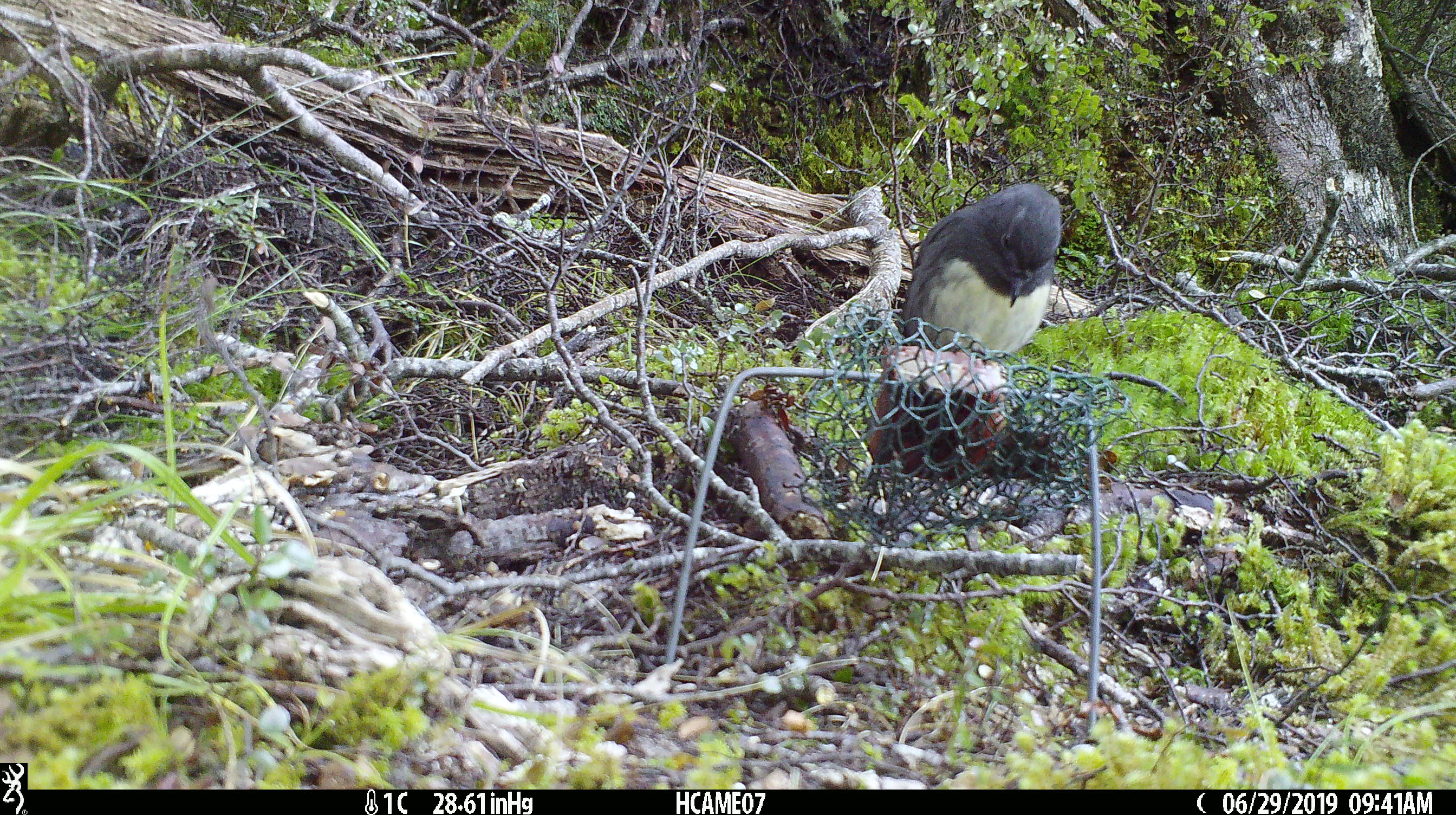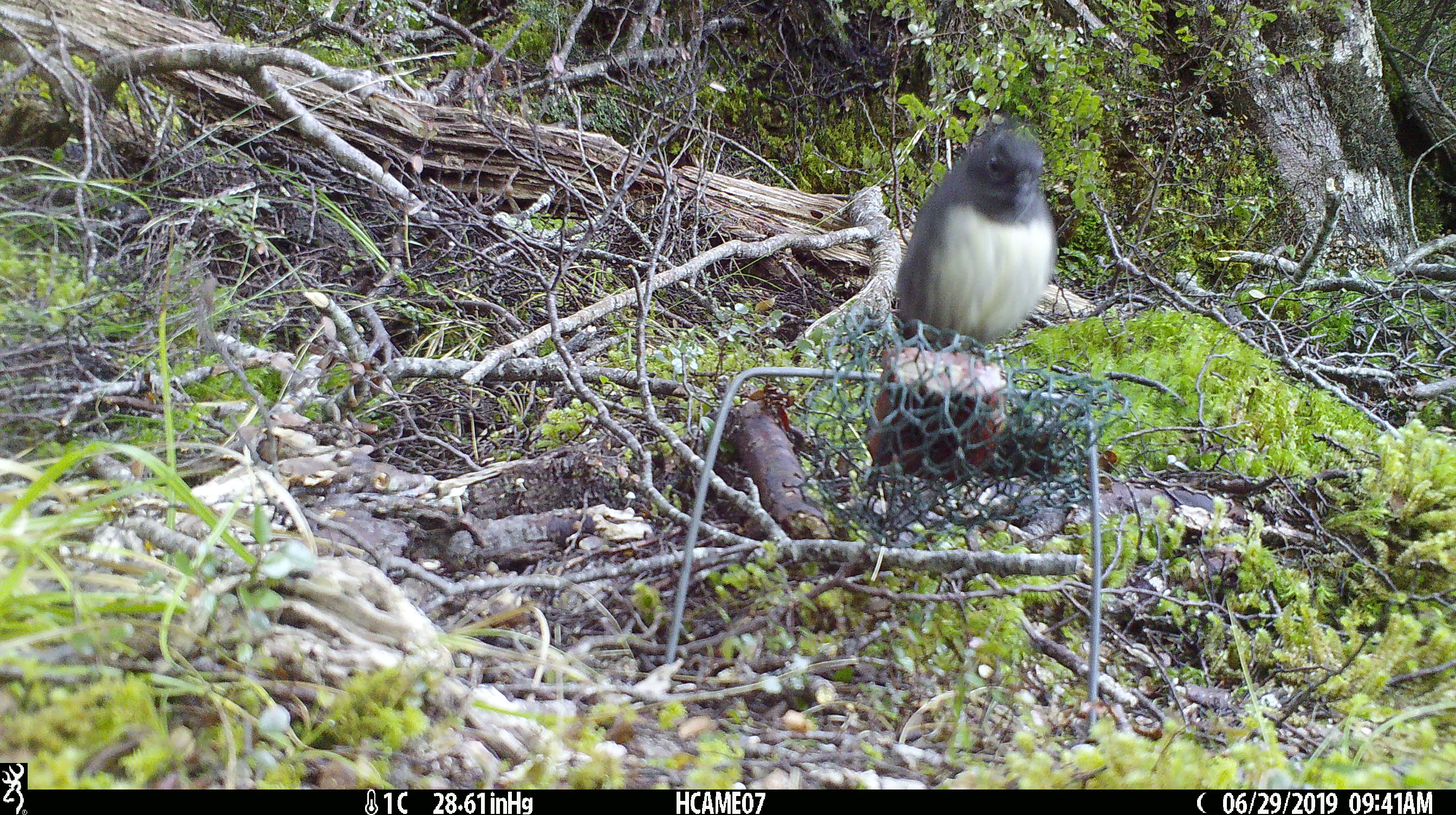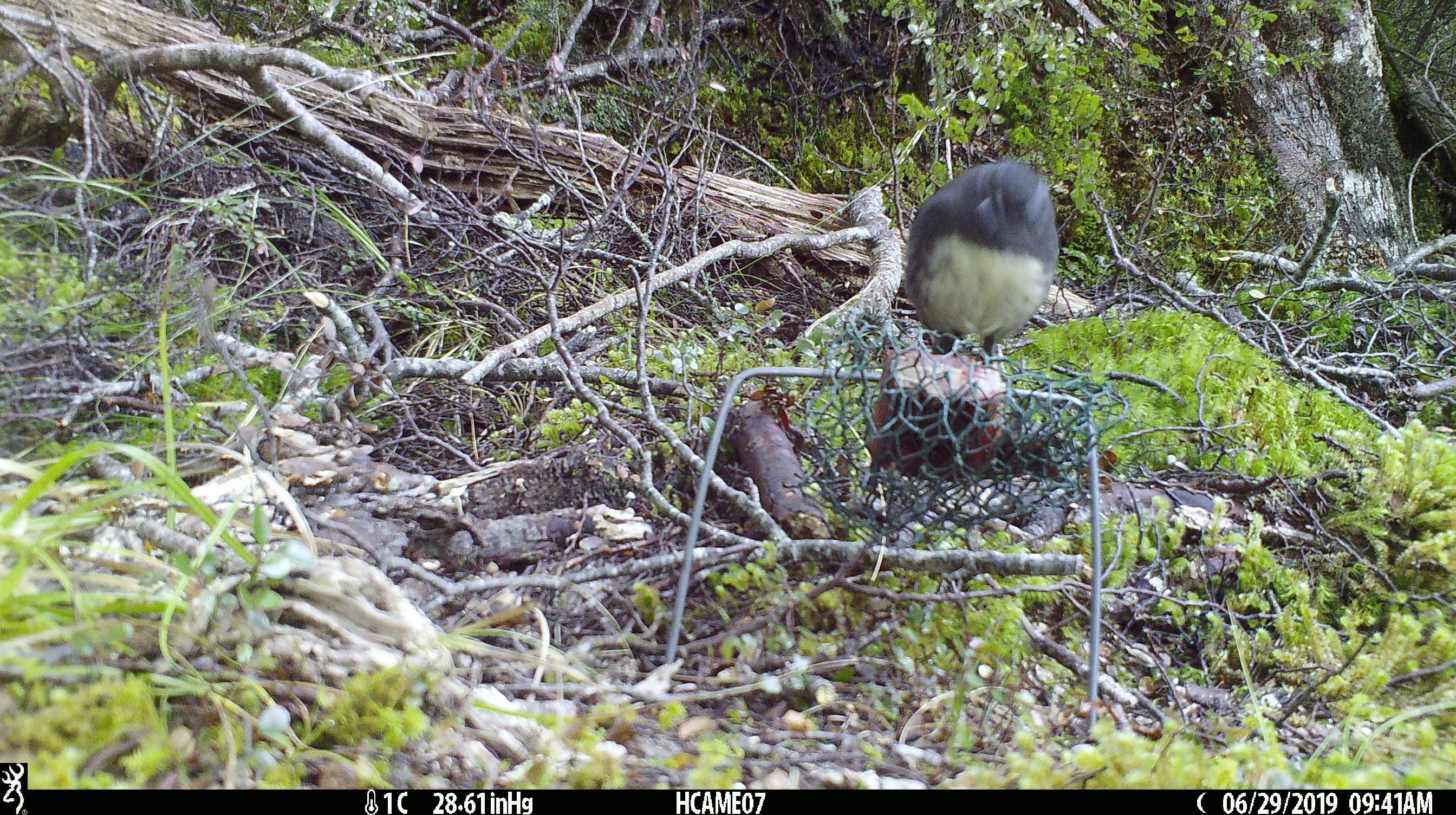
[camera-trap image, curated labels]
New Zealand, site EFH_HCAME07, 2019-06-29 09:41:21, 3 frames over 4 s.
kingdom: Animalia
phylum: Chordata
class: Aves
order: Passeriformes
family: Petroicidae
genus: Petroica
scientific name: Petroica australis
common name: new zealand robin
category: robin